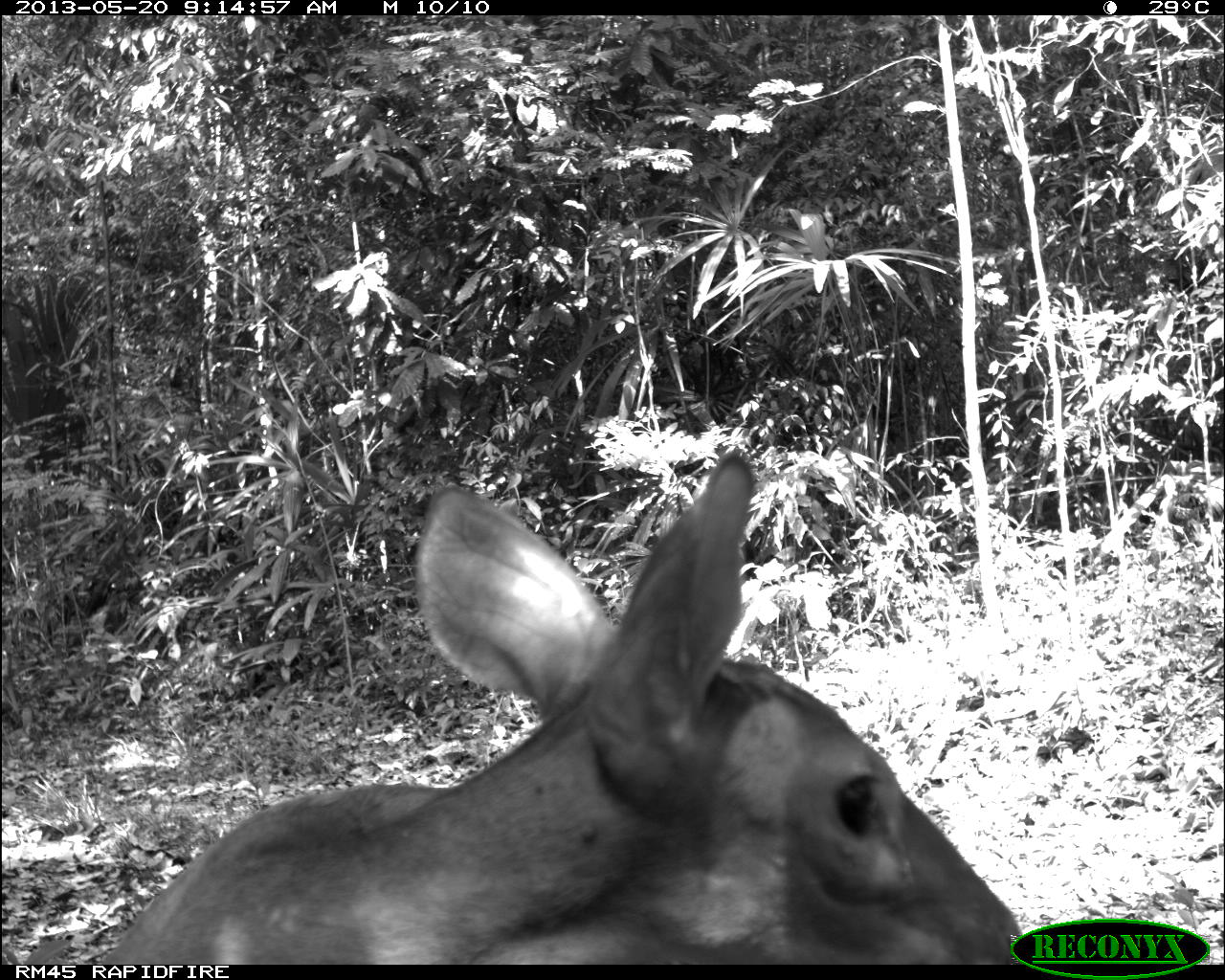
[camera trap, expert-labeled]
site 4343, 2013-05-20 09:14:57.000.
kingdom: Animalia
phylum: Chordata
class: Mammalia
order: Artiodactyla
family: Cervidae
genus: Mazama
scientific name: Mazama temama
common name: central american red brocket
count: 1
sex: female